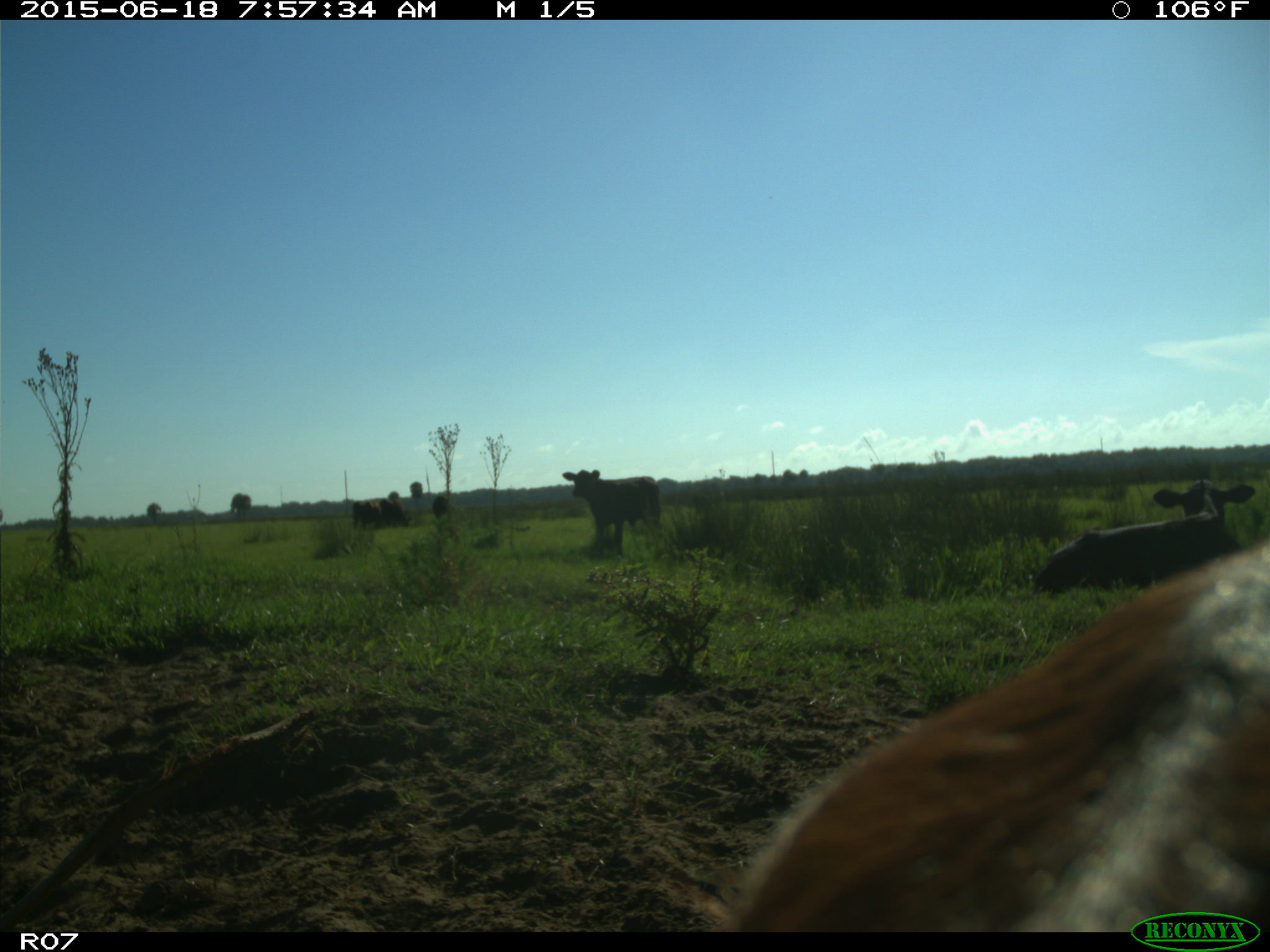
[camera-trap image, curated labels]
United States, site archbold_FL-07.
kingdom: Animalia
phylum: Chordata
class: Mammalia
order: Artiodactyla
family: Bovidae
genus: Bos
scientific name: Bos taurus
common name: domestic cow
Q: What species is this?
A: Bos taurus (domestic cow).